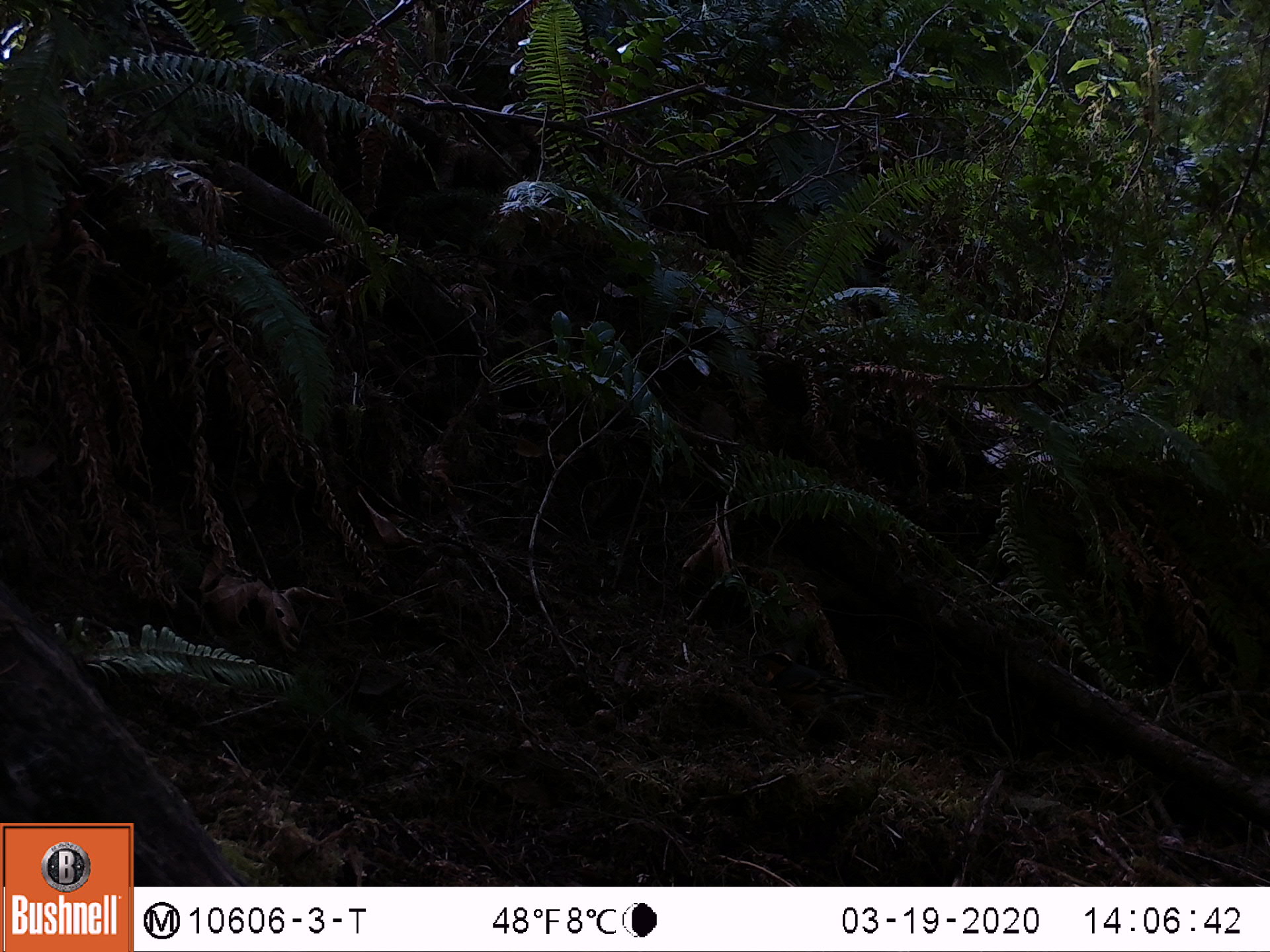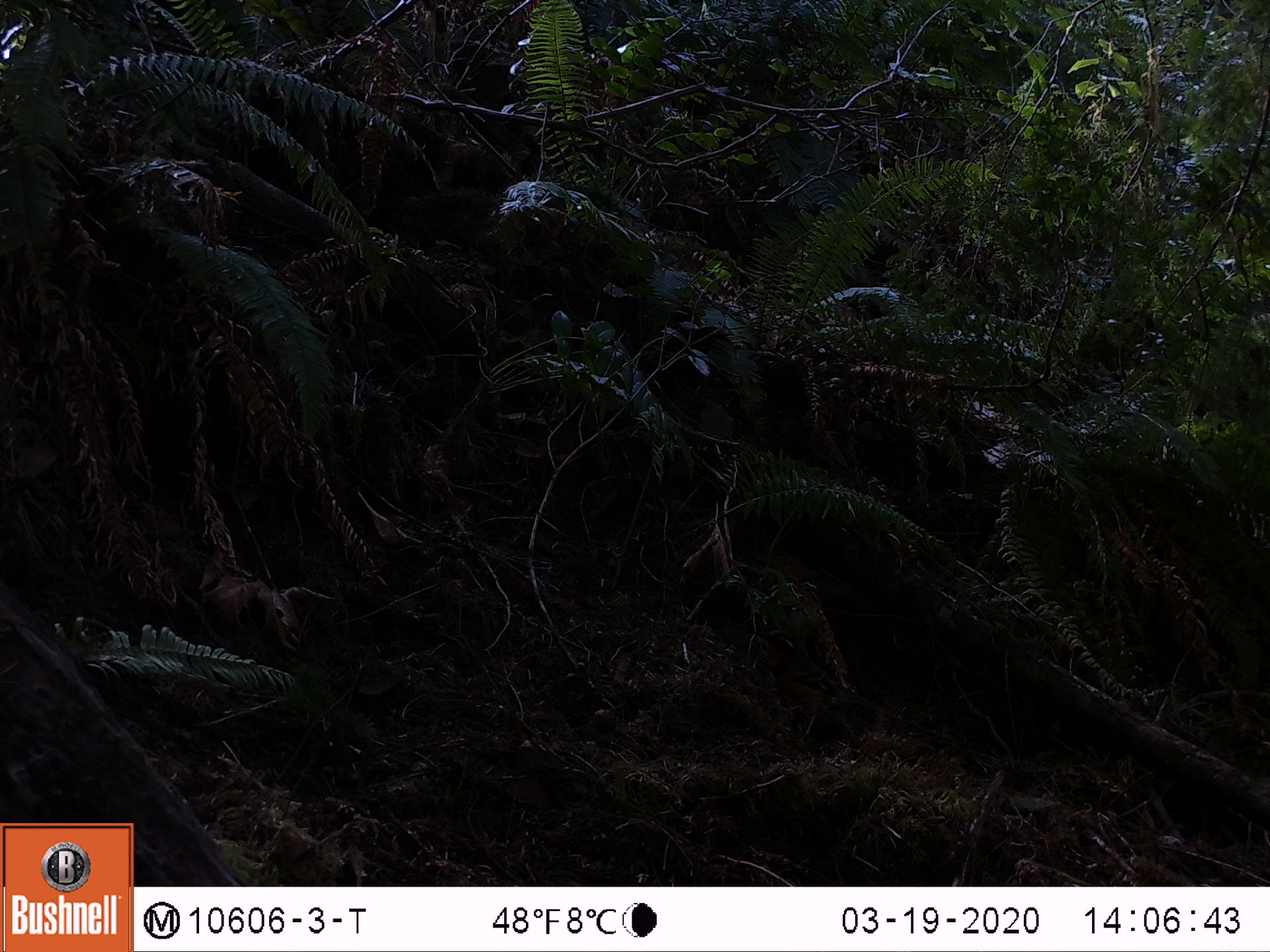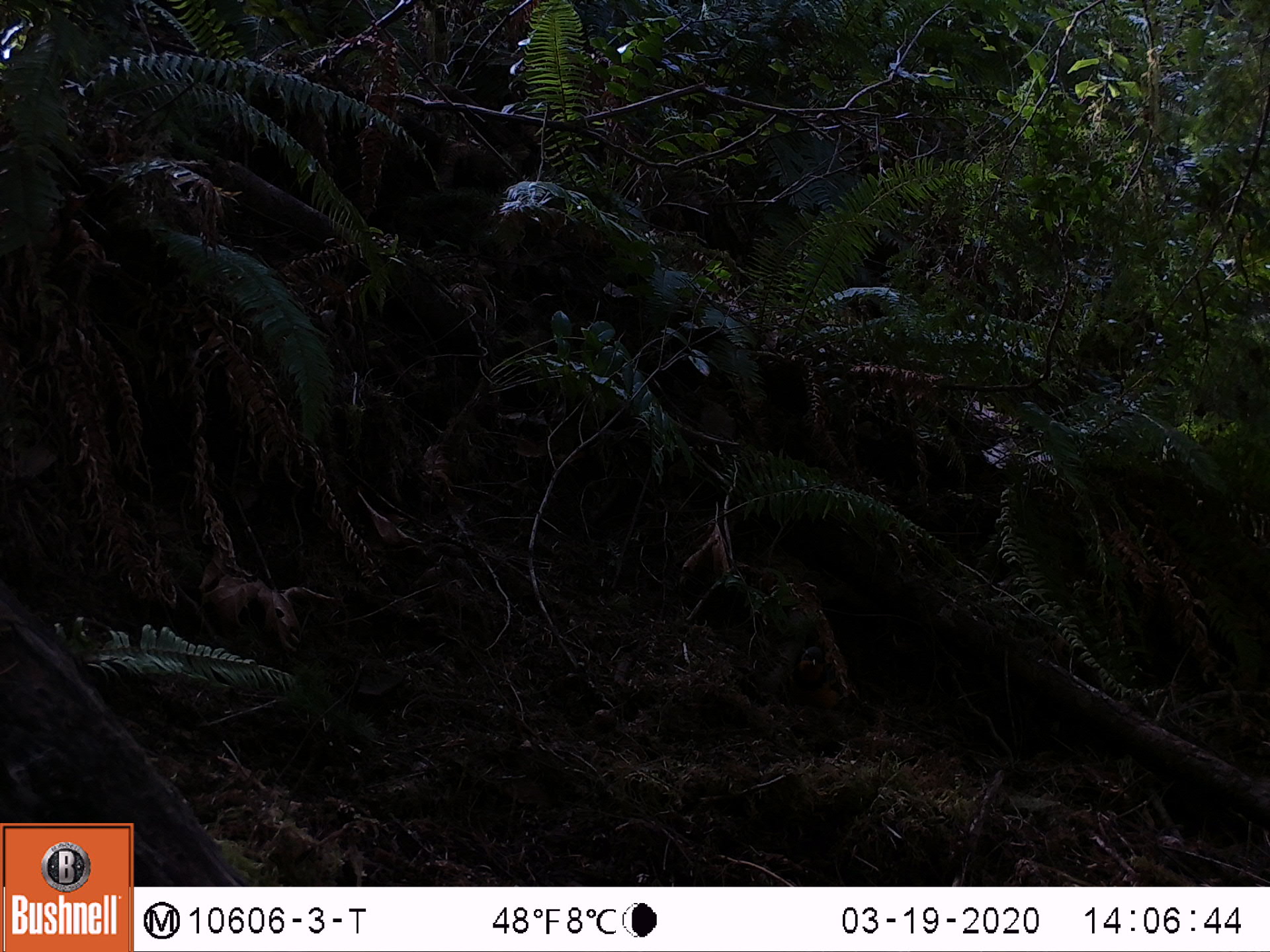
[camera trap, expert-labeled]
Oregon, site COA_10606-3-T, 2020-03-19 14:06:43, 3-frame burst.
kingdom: Animalia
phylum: Chordata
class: Aves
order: Passeriformes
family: Turdidae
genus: Ixoreus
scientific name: Ixoreus naevius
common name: varied thrush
Varied thrush (Ixoreus naevius).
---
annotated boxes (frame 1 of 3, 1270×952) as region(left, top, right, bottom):
varied thrush: region(751, 645, 894, 740)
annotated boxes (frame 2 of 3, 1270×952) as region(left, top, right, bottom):
varied thrush: region(756, 624, 883, 742)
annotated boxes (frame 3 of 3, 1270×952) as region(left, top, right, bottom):
varied thrush: region(789, 645, 867, 738)